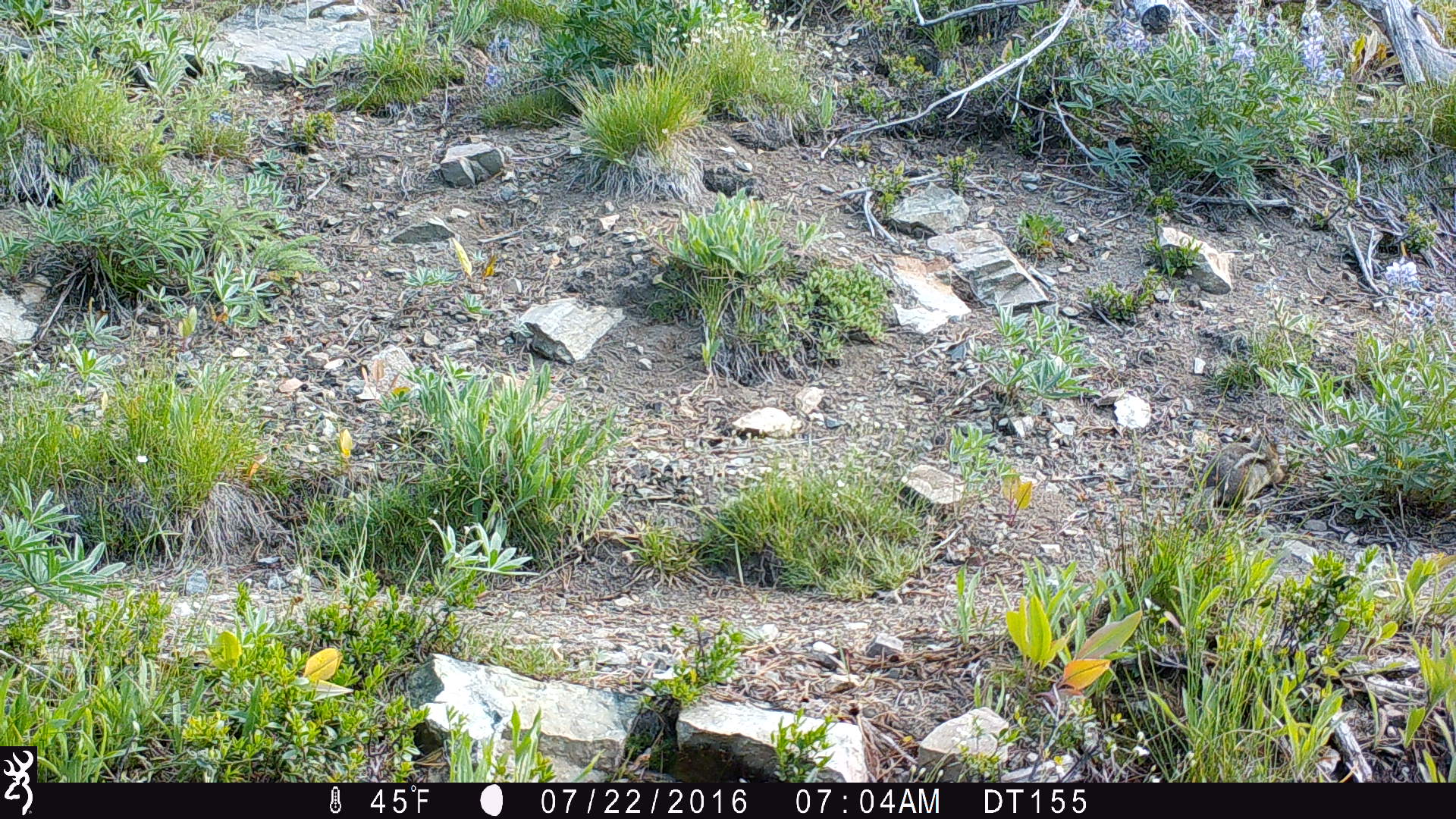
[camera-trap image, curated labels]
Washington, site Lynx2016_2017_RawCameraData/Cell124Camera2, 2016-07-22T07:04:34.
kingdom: Animalia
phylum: Chordata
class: Mammalia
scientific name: Mammalia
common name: small mammal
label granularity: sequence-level